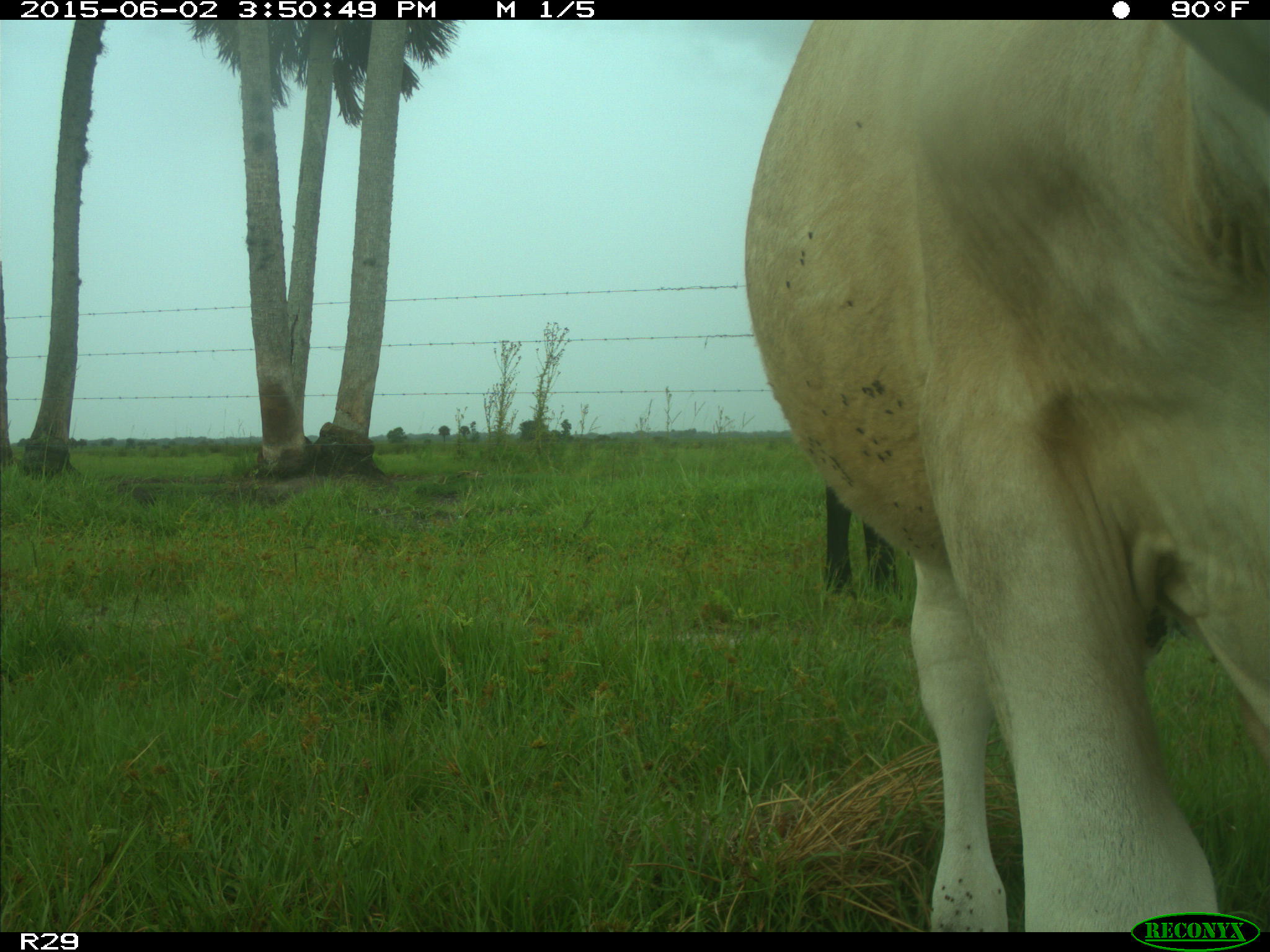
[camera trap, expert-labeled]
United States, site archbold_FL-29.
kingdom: Animalia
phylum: Chordata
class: Mammalia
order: Artiodactyla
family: Bovidae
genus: Bos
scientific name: Bos taurus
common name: domestic cow